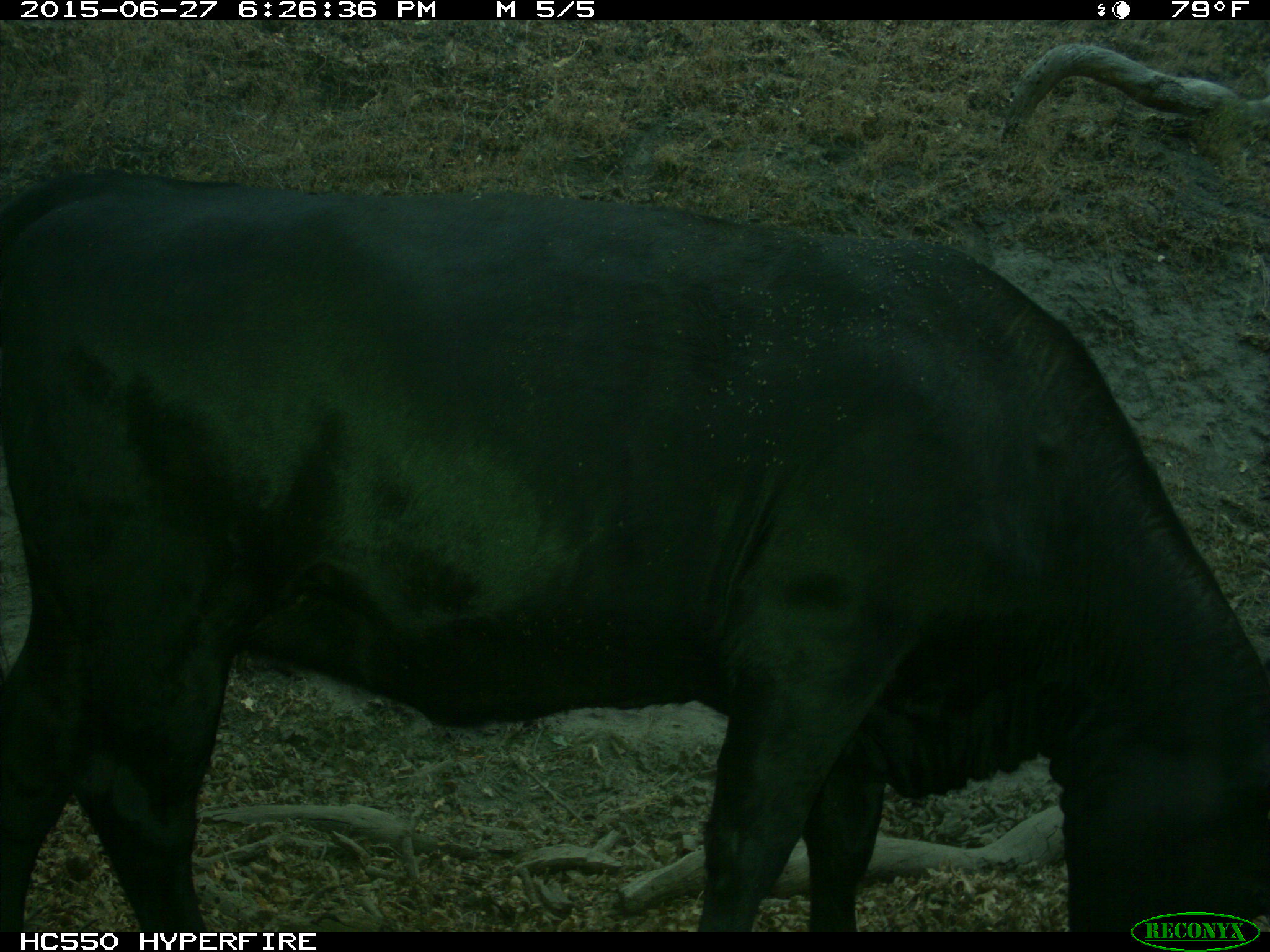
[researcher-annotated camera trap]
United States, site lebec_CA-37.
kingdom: Animalia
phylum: Chordata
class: Mammalia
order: Artiodactyla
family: Bovidae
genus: Bos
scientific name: Bos taurus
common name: domestic cow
Bos taurus (domestic cow).